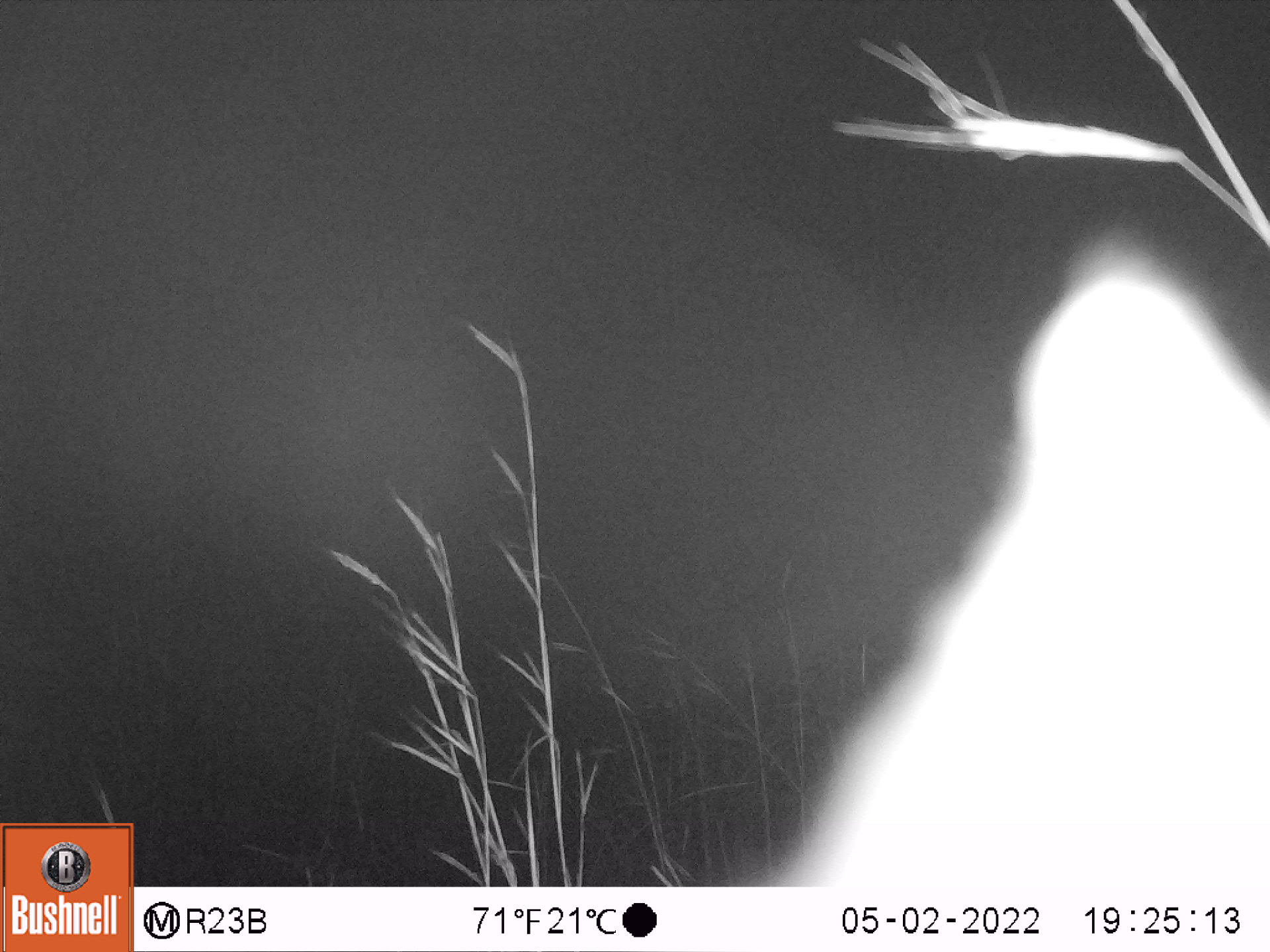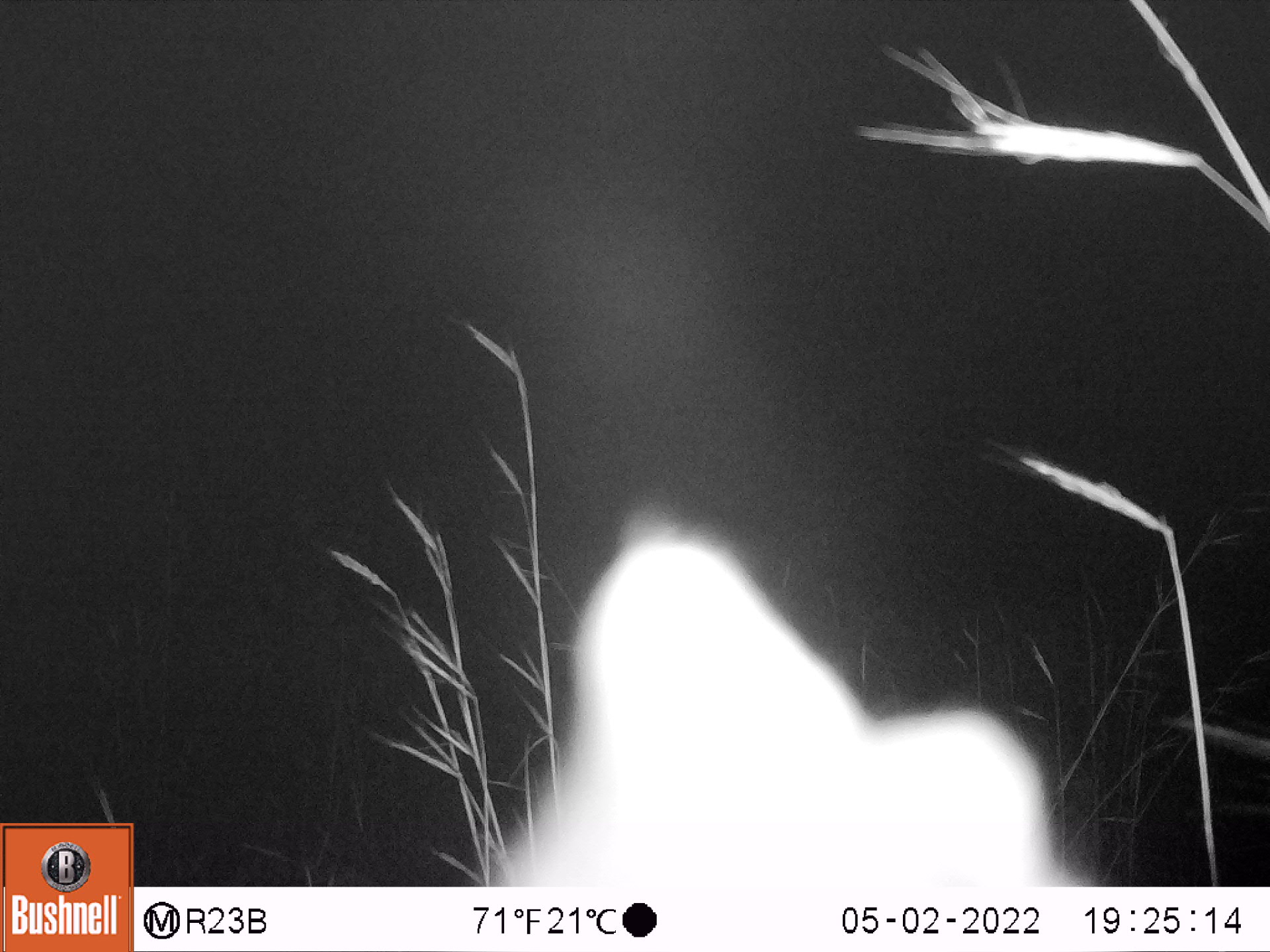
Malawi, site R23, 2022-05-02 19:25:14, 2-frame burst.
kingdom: Animalia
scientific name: Animalia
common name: other animal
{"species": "other animal (Animalia)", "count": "1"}